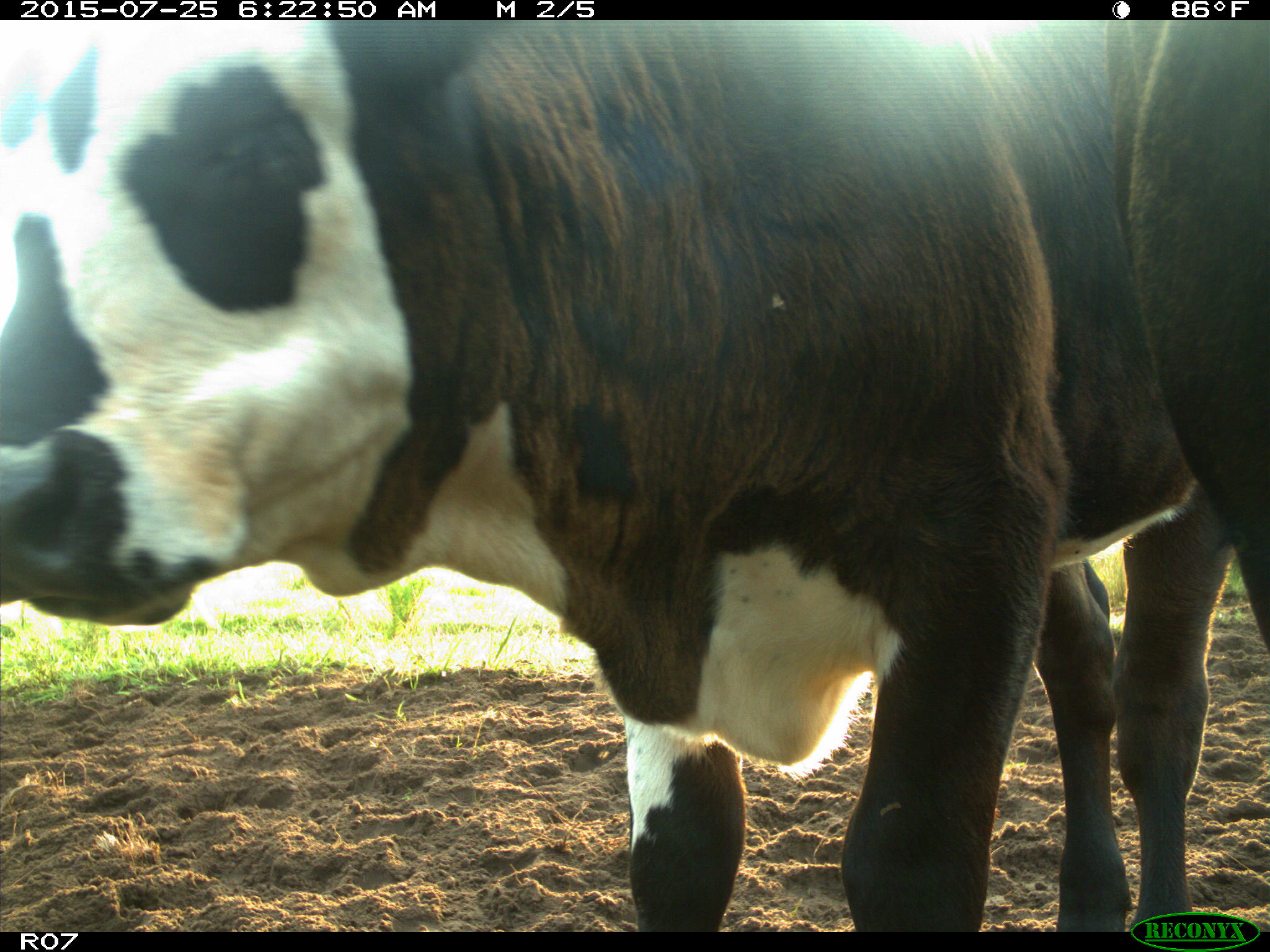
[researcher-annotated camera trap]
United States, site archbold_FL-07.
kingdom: Animalia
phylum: Chordata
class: Mammalia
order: Artiodactyla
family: Bovidae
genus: Bos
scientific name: Bos taurus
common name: domestic cow